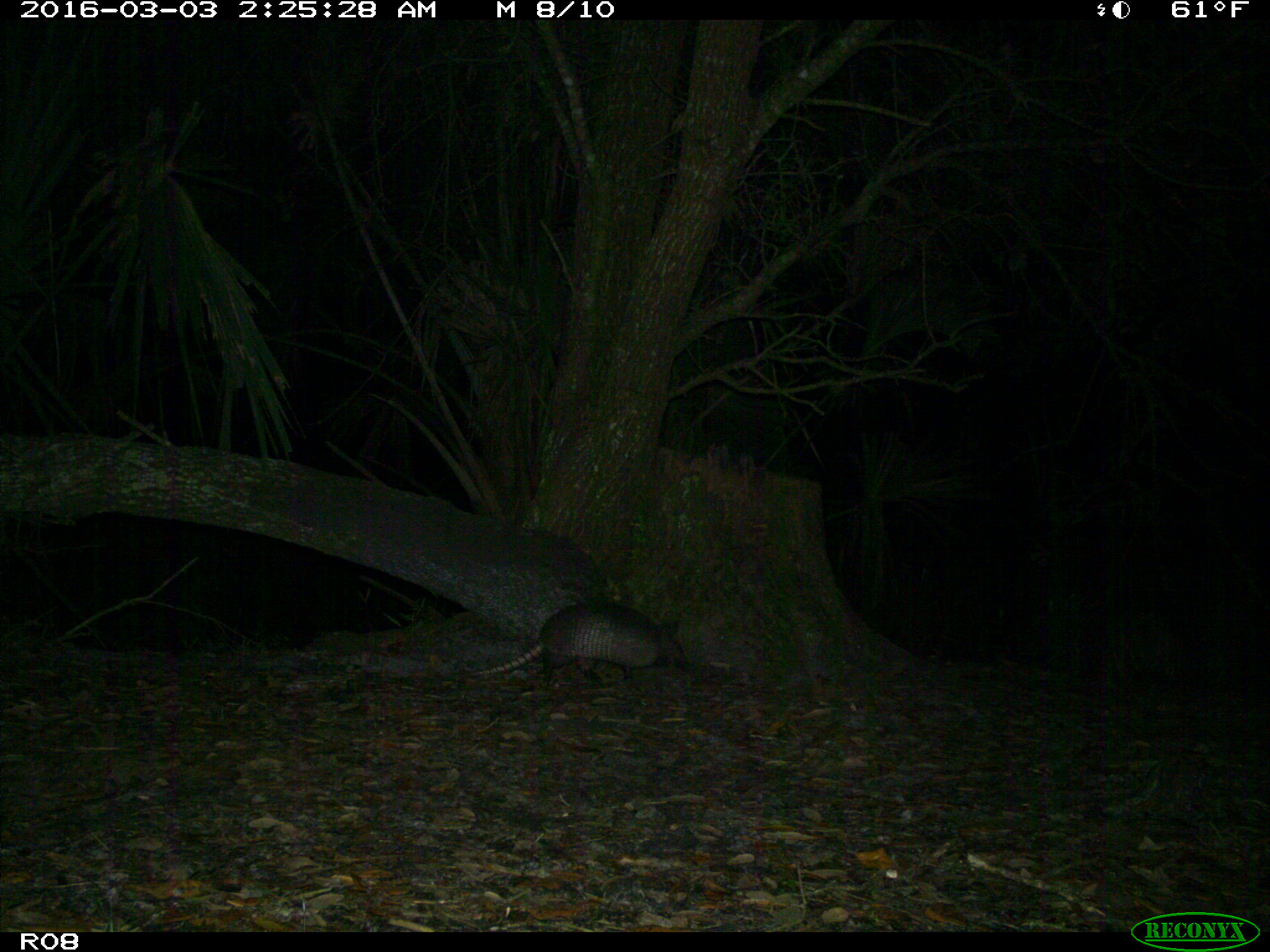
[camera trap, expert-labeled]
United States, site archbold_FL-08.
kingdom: Animalia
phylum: Chordata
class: Mammalia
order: Cingulata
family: Dasypodidae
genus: Dasypus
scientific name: Dasypus novemcinctus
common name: nine-banded armadillo